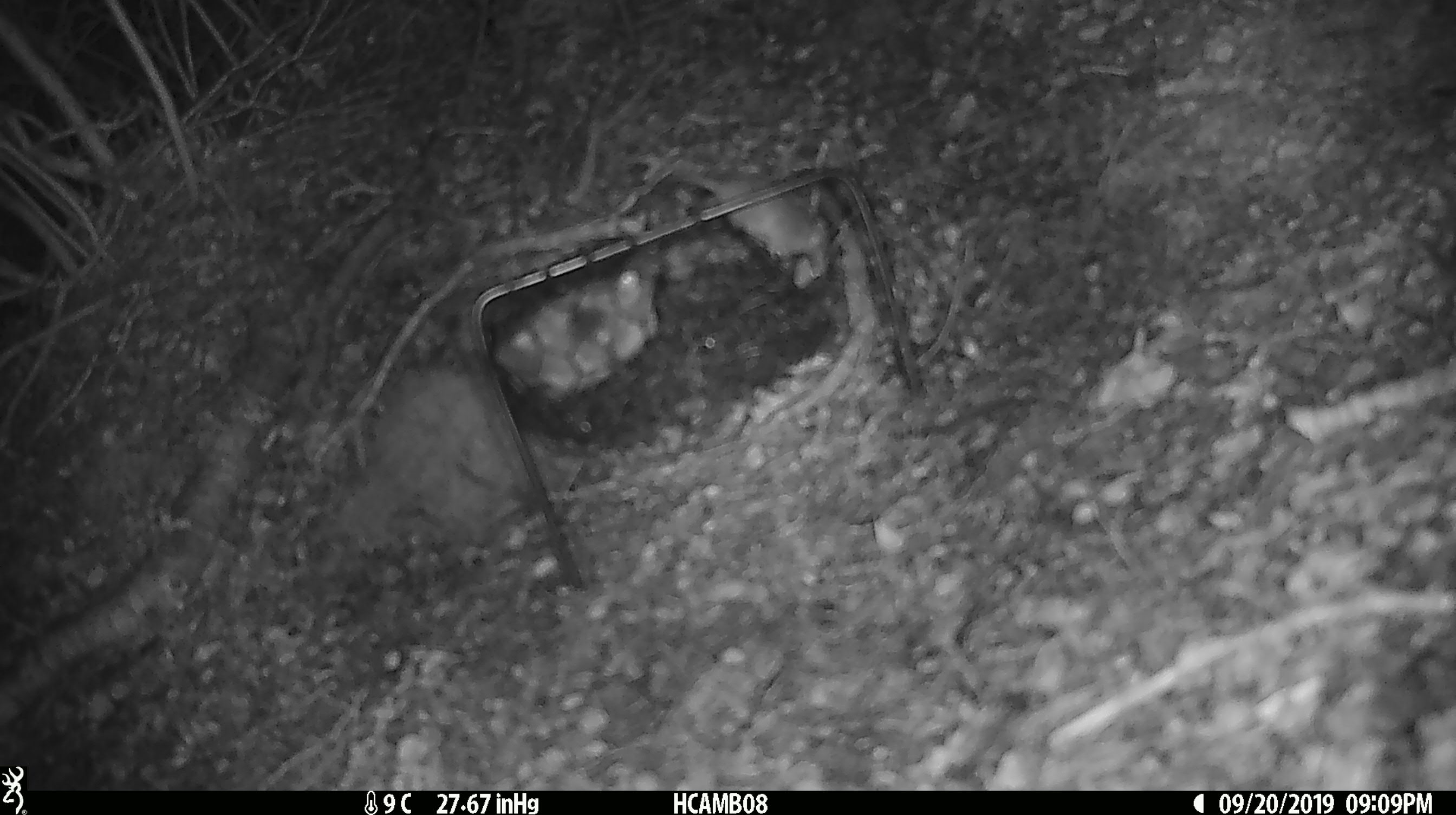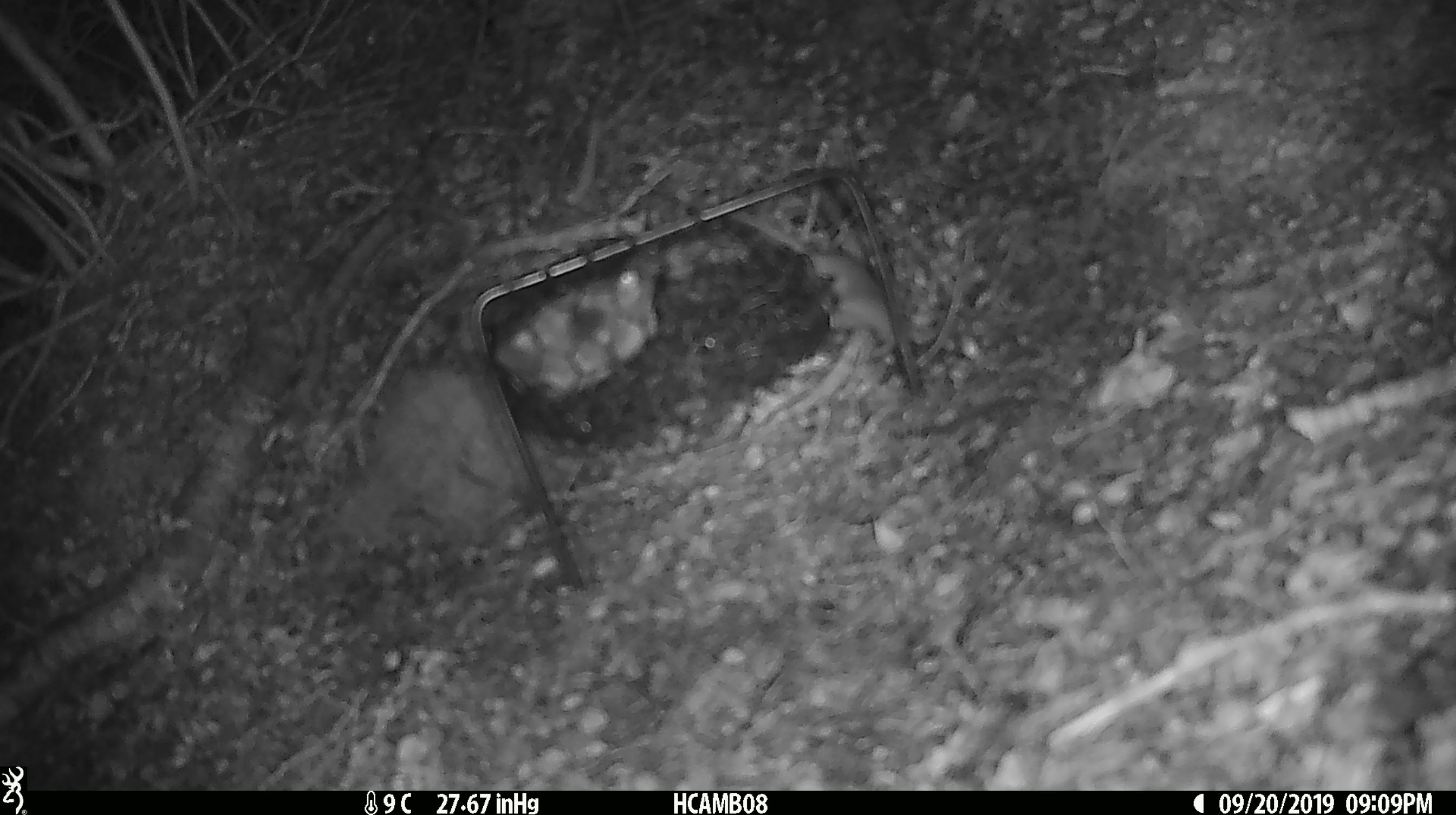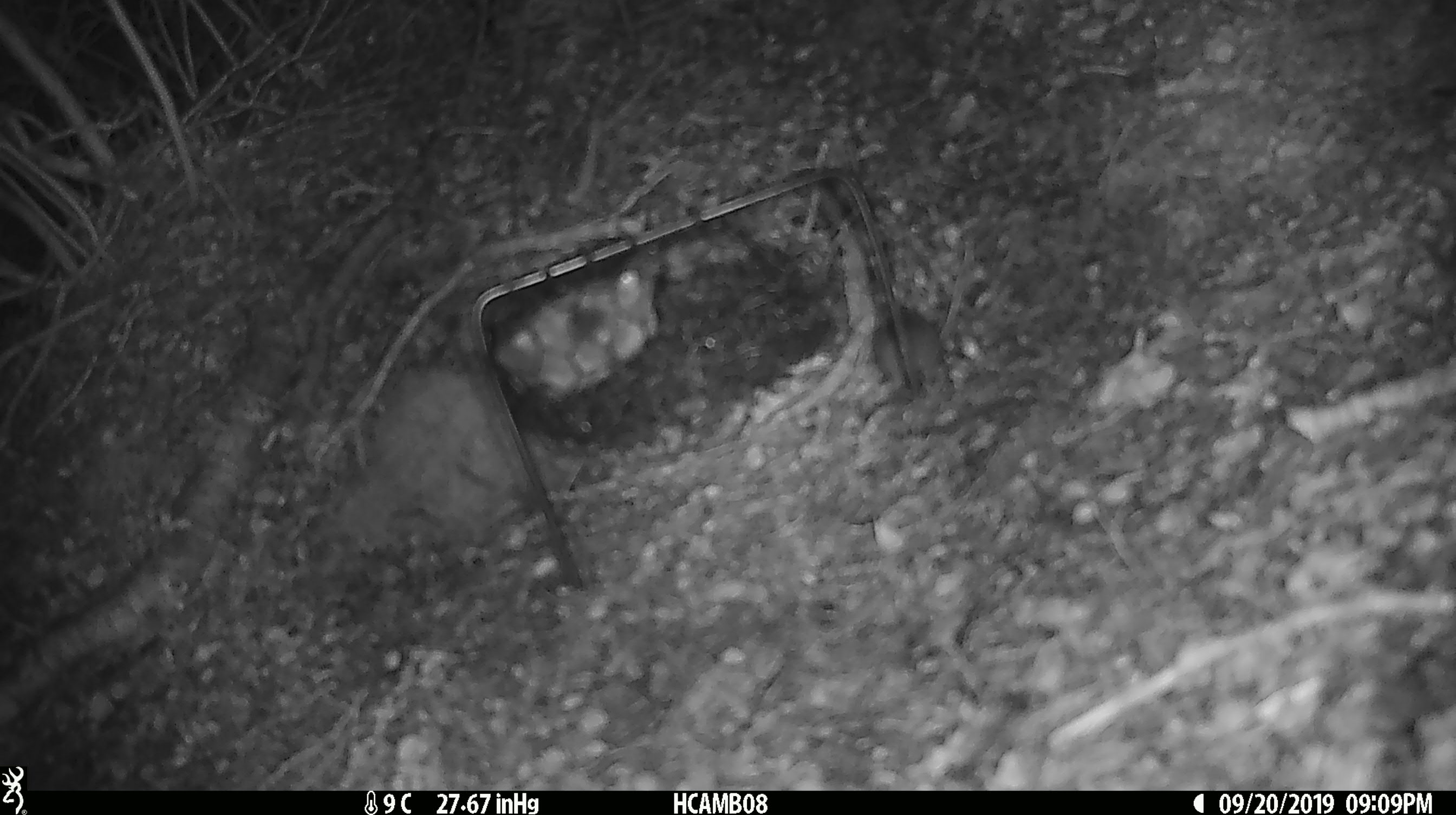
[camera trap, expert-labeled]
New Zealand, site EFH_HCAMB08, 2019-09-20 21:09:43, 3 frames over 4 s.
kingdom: Animalia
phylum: Chordata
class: Mammalia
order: Rodentia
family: Muridae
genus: Mus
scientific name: Mus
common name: mouse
Mouse (Mus).